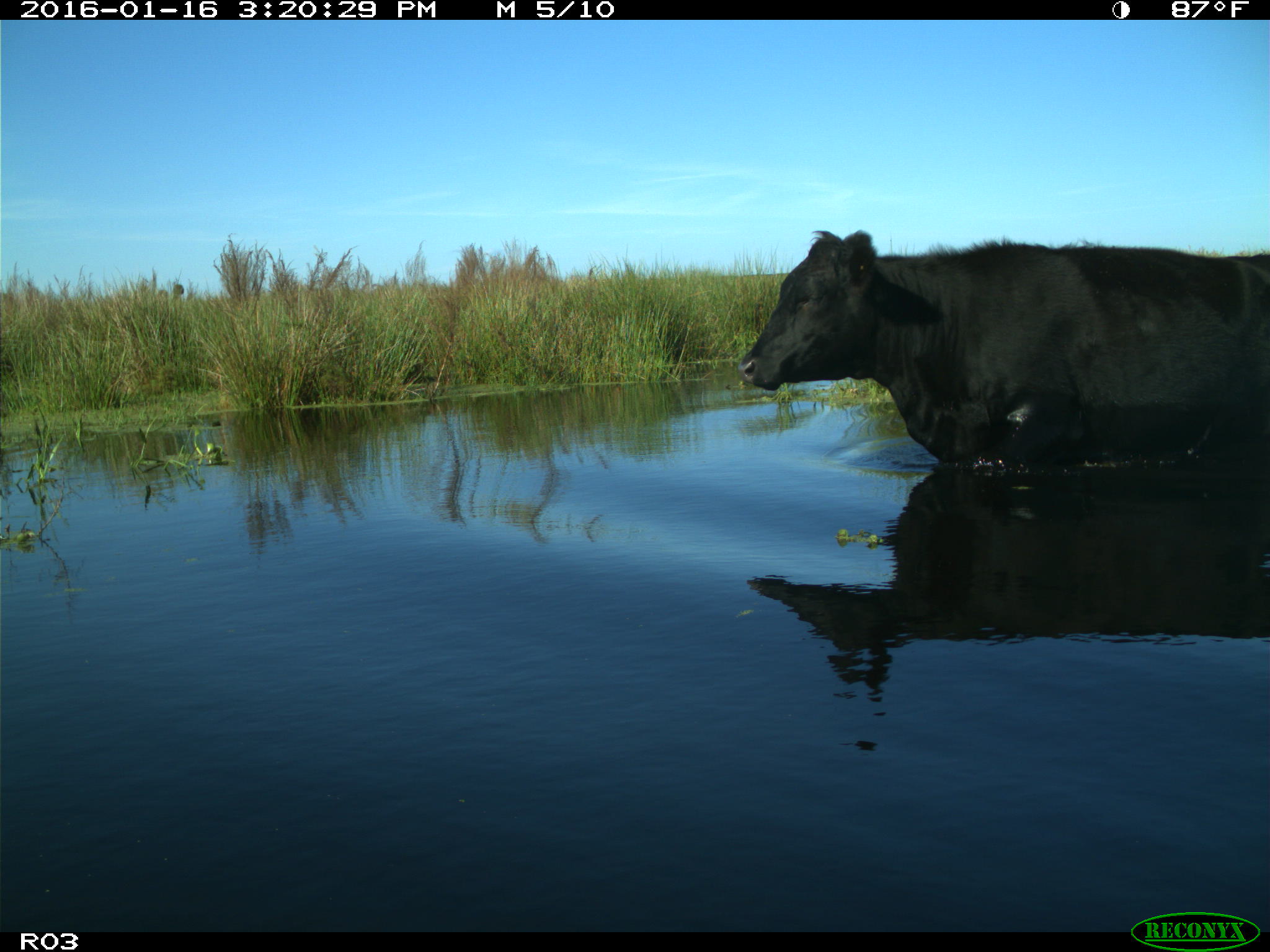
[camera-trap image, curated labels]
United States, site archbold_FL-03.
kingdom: Animalia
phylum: Chordata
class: Mammalia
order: Artiodactyla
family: Bovidae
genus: Bos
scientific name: Bos taurus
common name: domestic cow